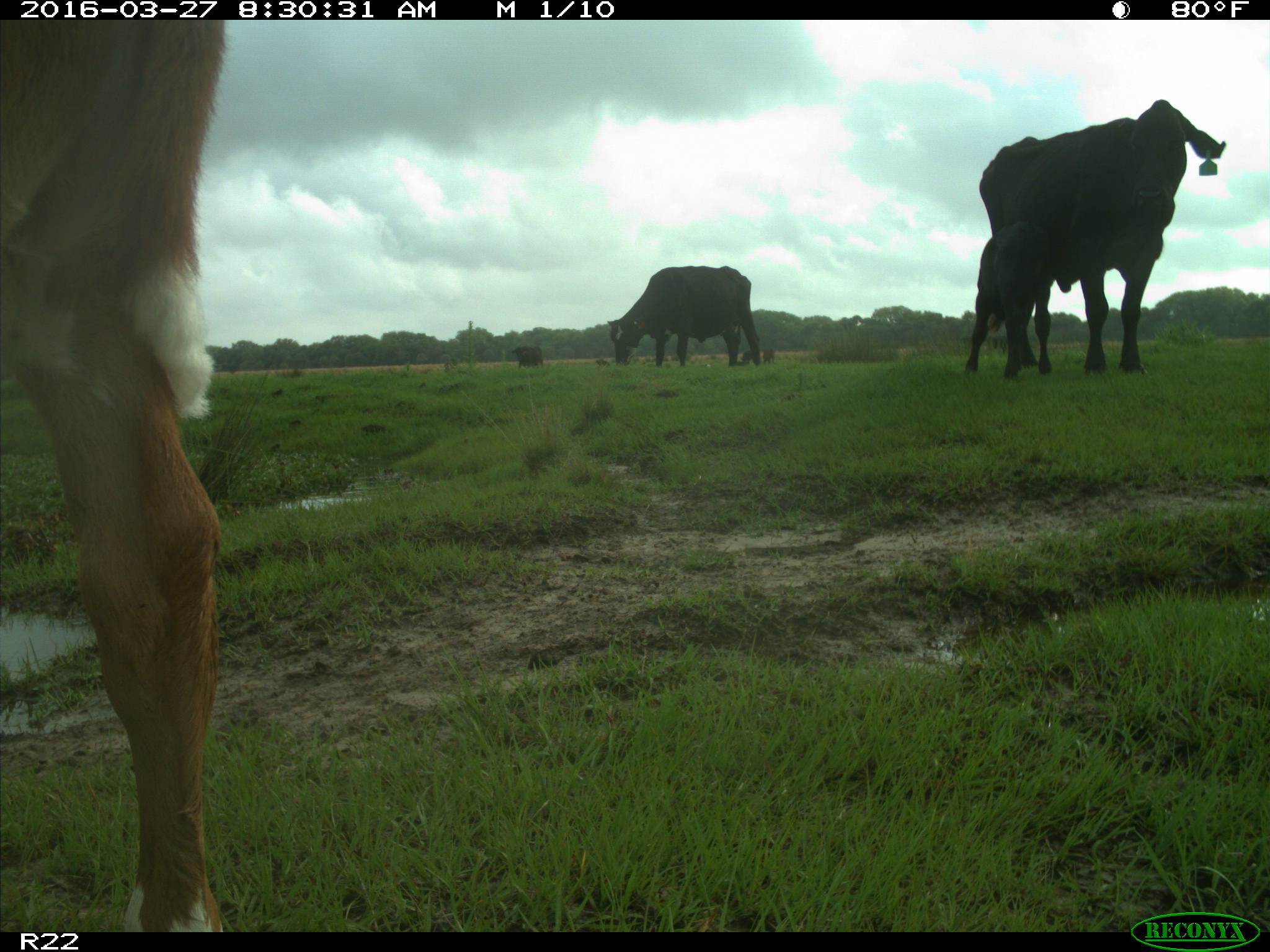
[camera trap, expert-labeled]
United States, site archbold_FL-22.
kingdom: Animalia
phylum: Chordata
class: Mammalia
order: Artiodactyla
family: Bovidae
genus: Bos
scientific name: Bos taurus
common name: domestic cow